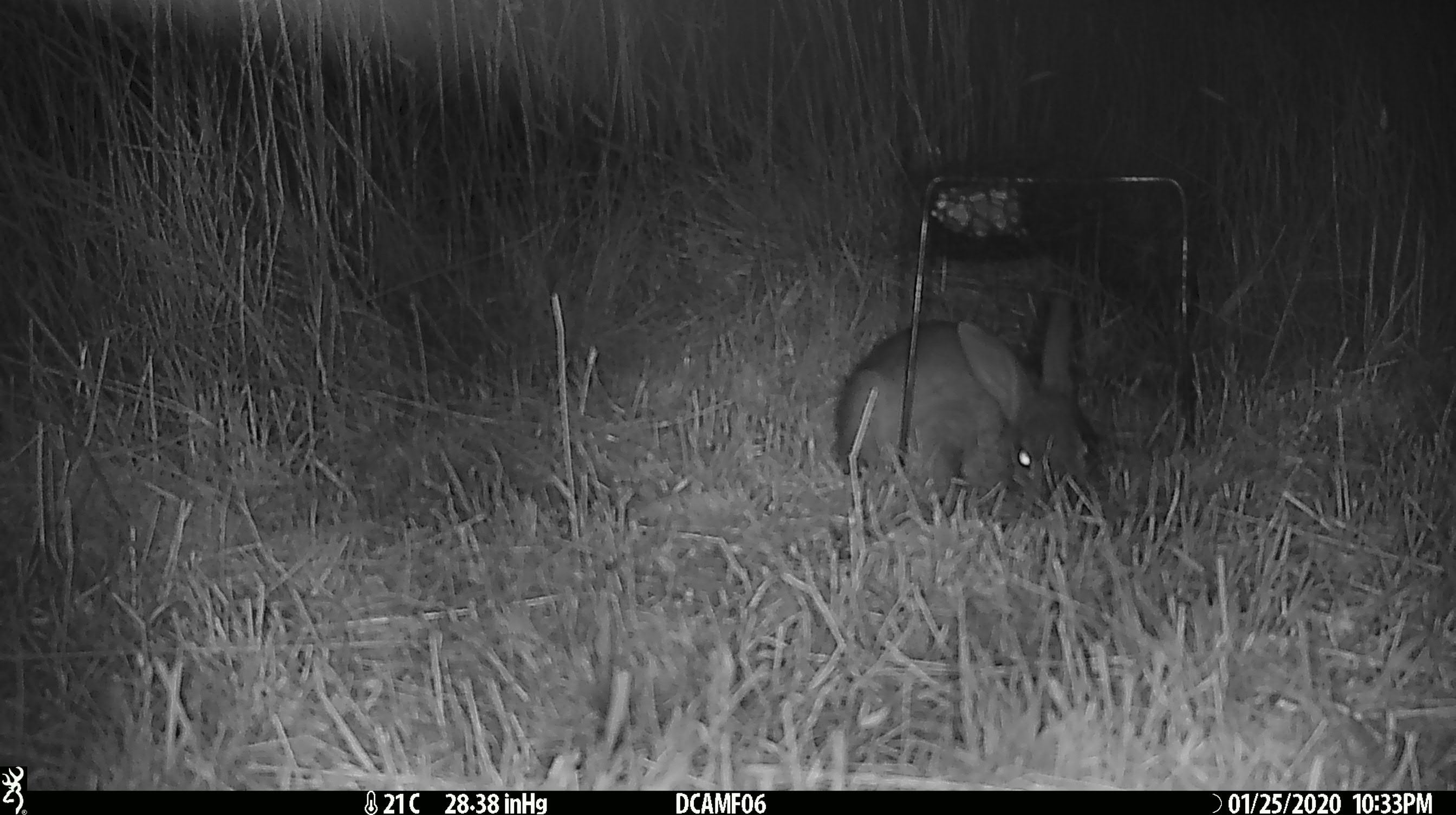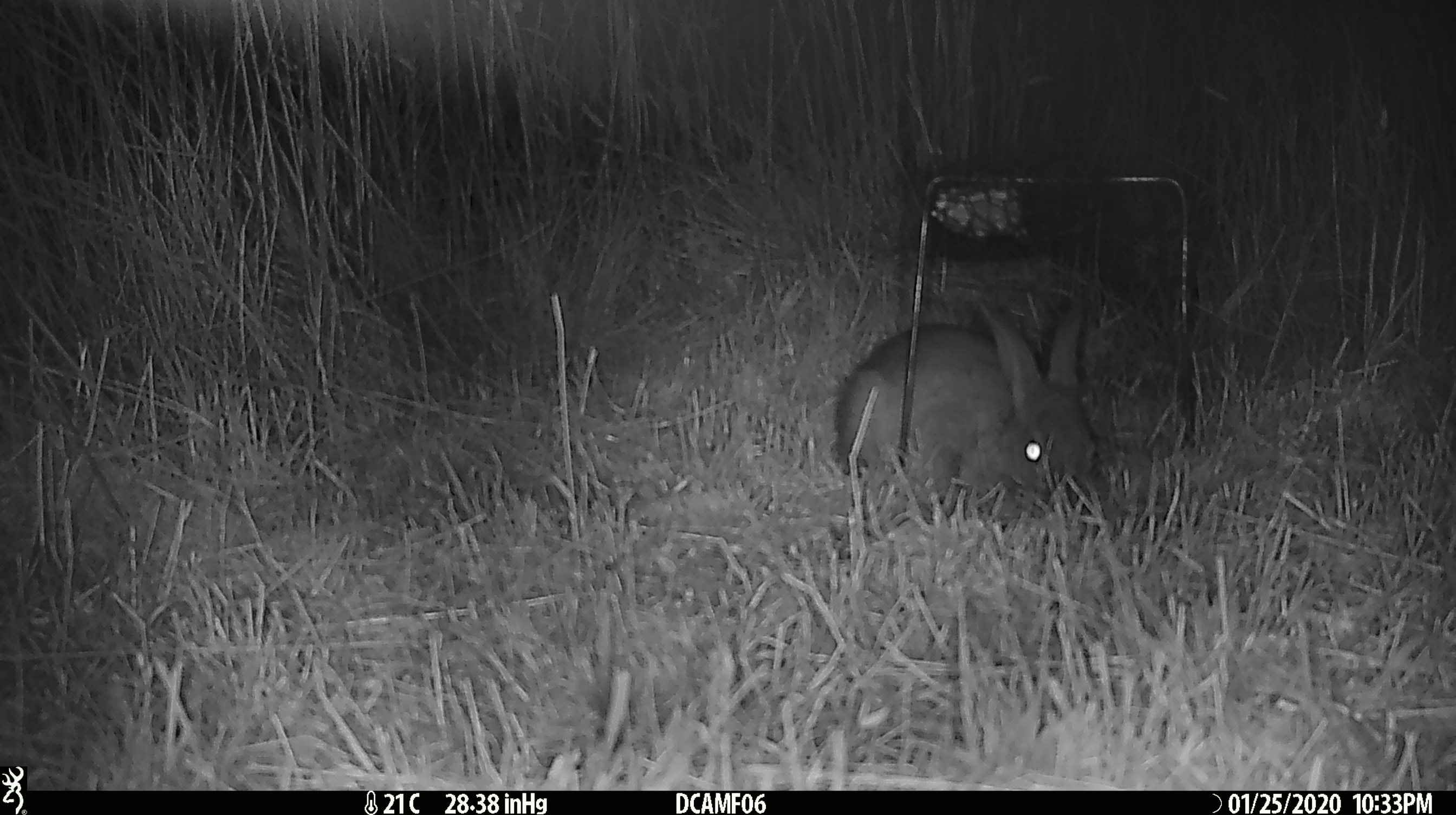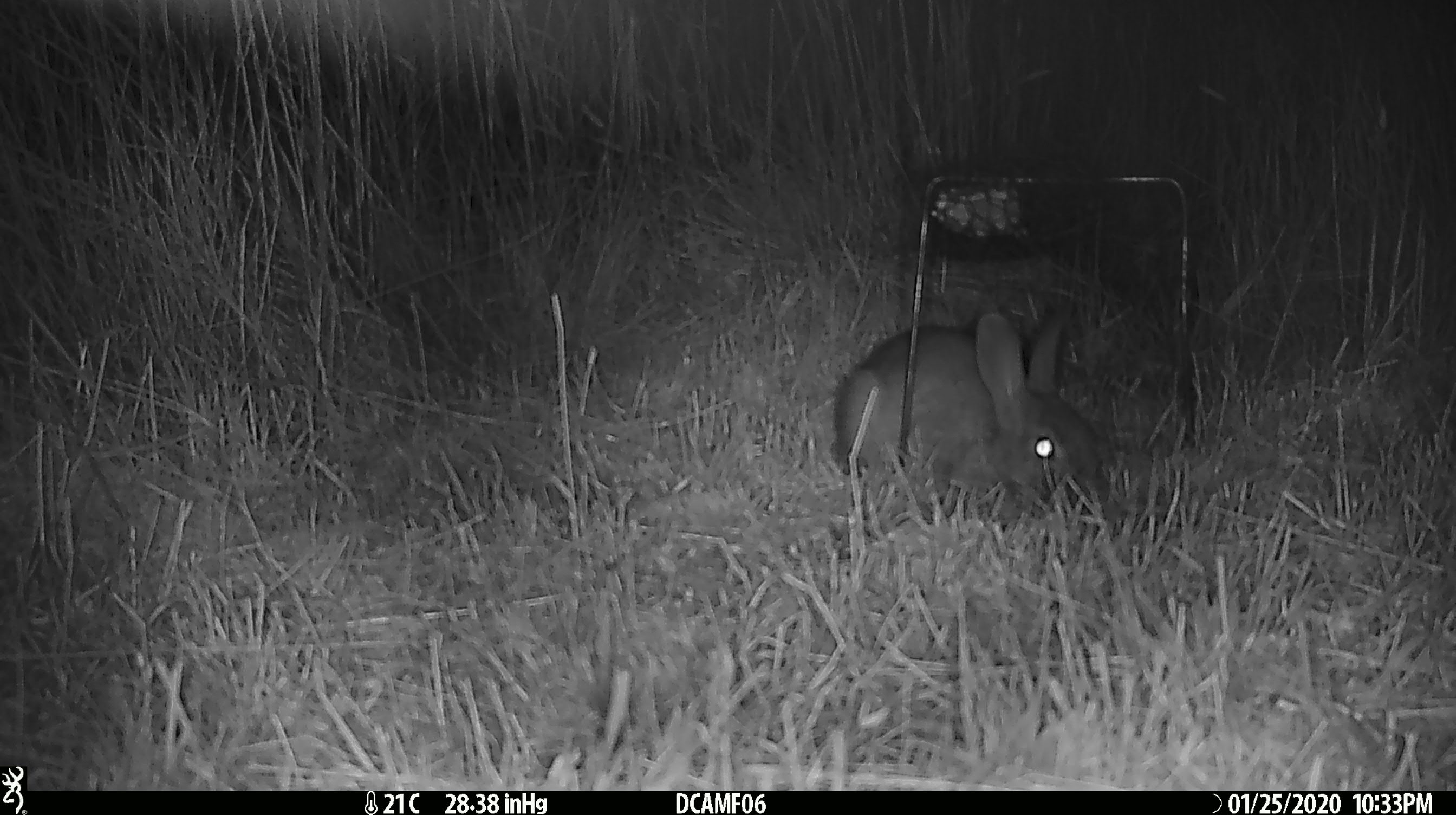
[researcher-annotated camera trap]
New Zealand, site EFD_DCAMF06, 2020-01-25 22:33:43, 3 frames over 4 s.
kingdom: Animalia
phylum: Chordata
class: Mammalia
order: Lagomorpha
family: Leporidae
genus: Oryctolagus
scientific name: Oryctolagus cuniculus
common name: european rabbit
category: rabbit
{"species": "rabbit (european rabbit) (Oryctolagus cuniculus)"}